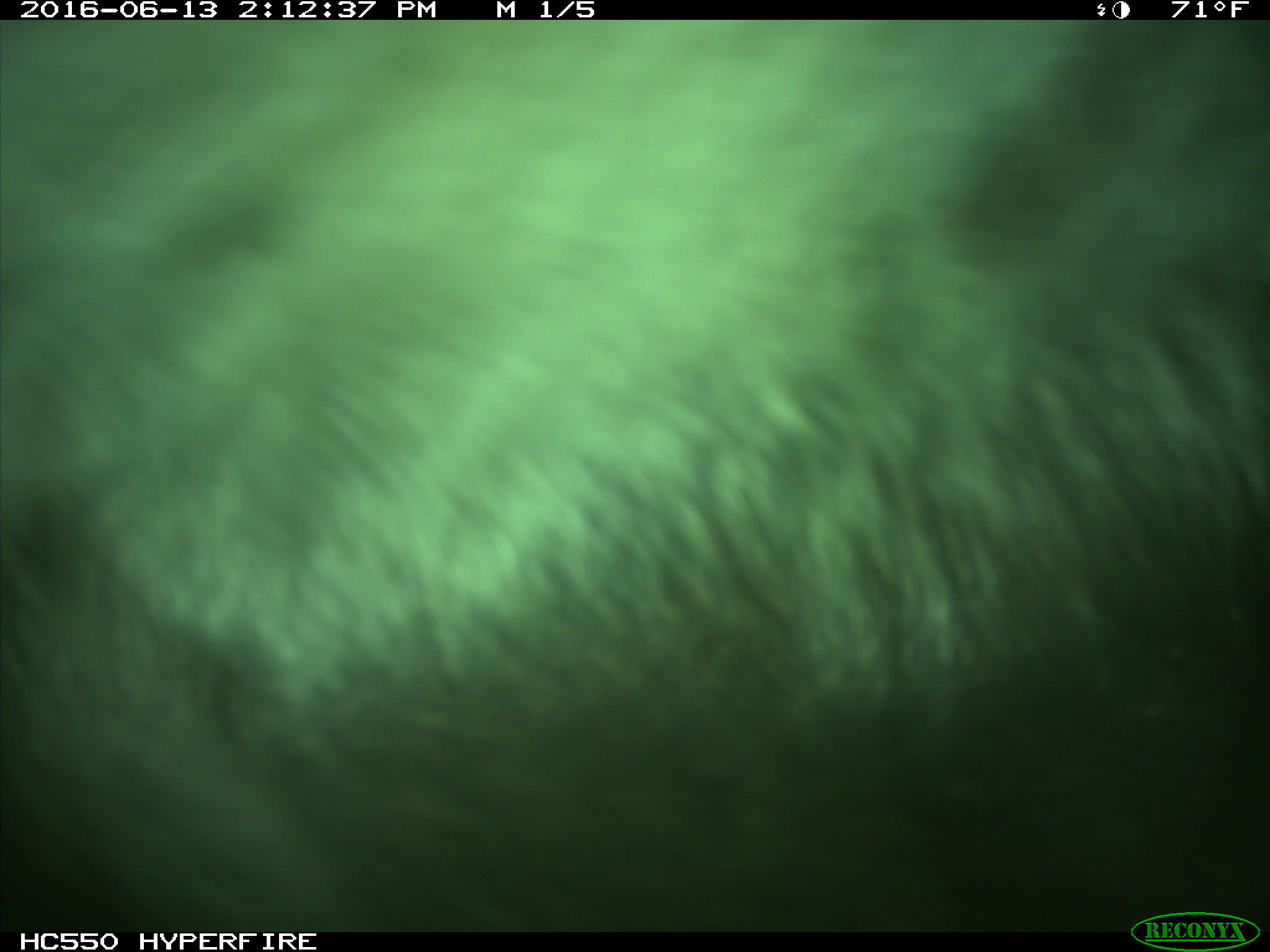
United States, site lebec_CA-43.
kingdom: Animalia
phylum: Chordata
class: Mammalia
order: Artiodactyla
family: Bovidae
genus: Bos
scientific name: Bos taurus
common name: domestic cow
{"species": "Bos taurus (domestic cow)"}